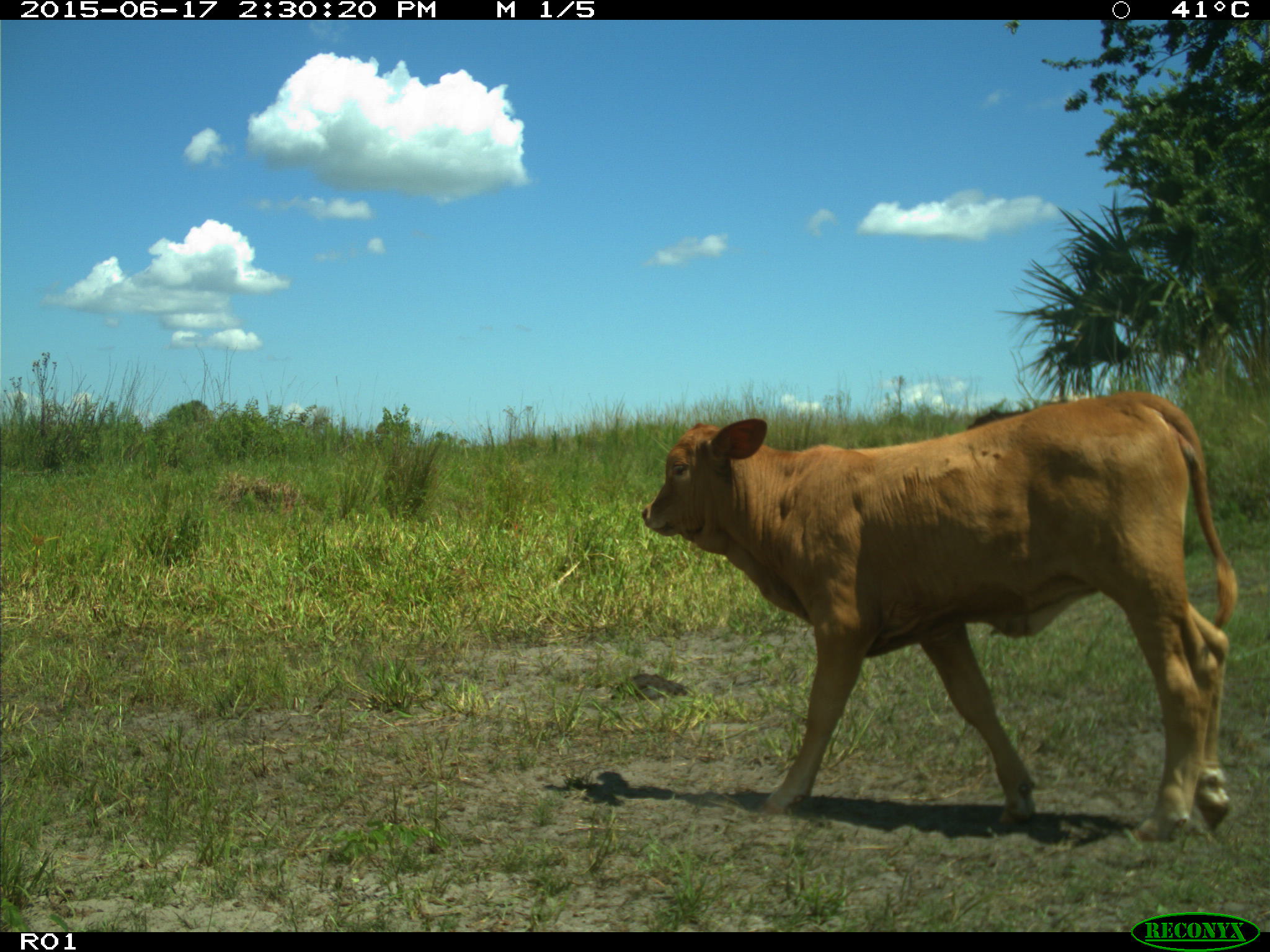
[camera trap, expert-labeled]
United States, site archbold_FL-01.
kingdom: Animalia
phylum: Chordata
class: Mammalia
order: Artiodactyla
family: Bovidae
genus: Bos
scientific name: Bos taurus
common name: domestic cow